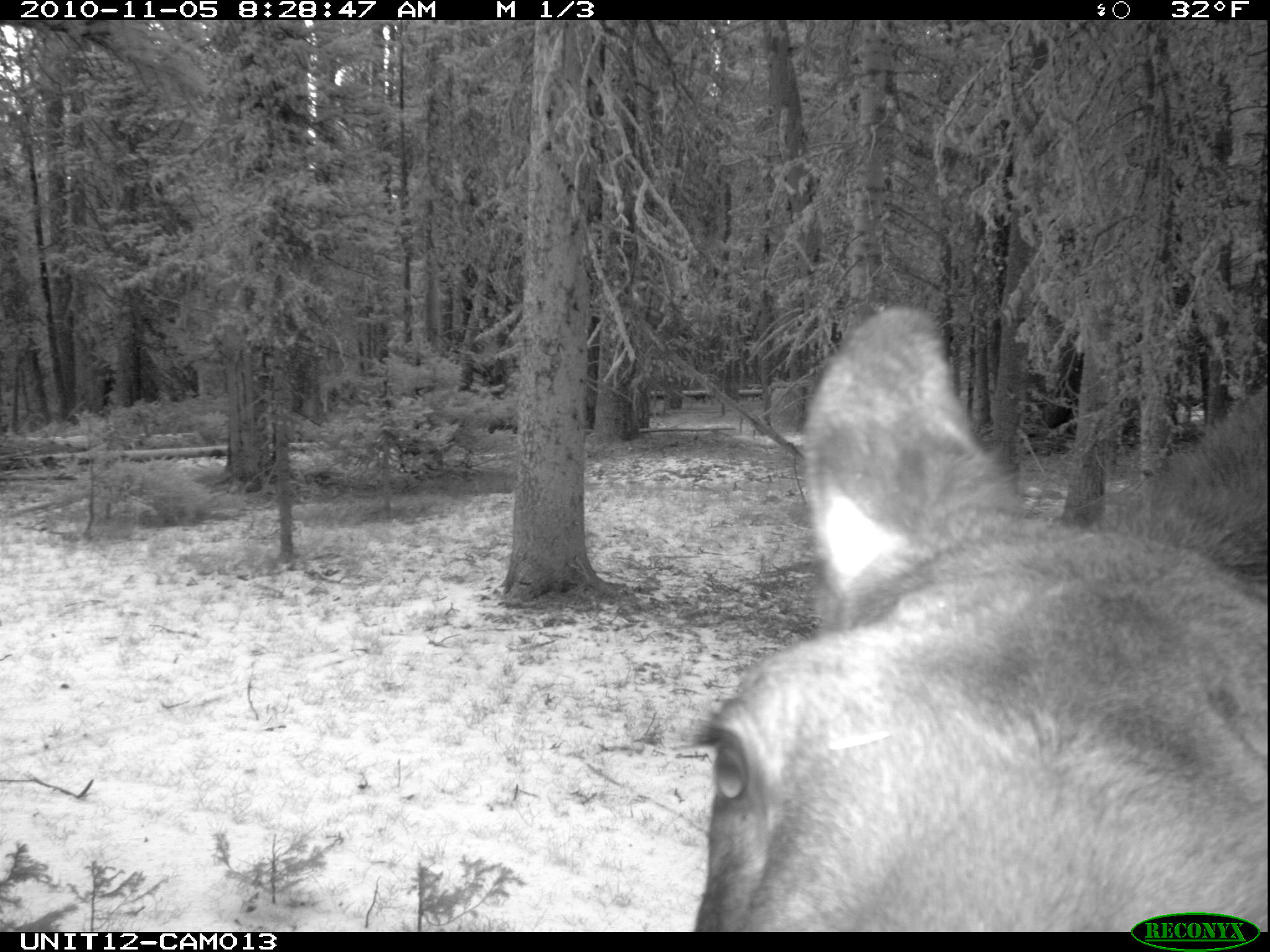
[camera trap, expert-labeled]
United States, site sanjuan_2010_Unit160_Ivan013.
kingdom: Animalia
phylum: Chordata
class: Mammalia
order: Artiodactyla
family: Cervidae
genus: Alces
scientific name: Alces alces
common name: moose